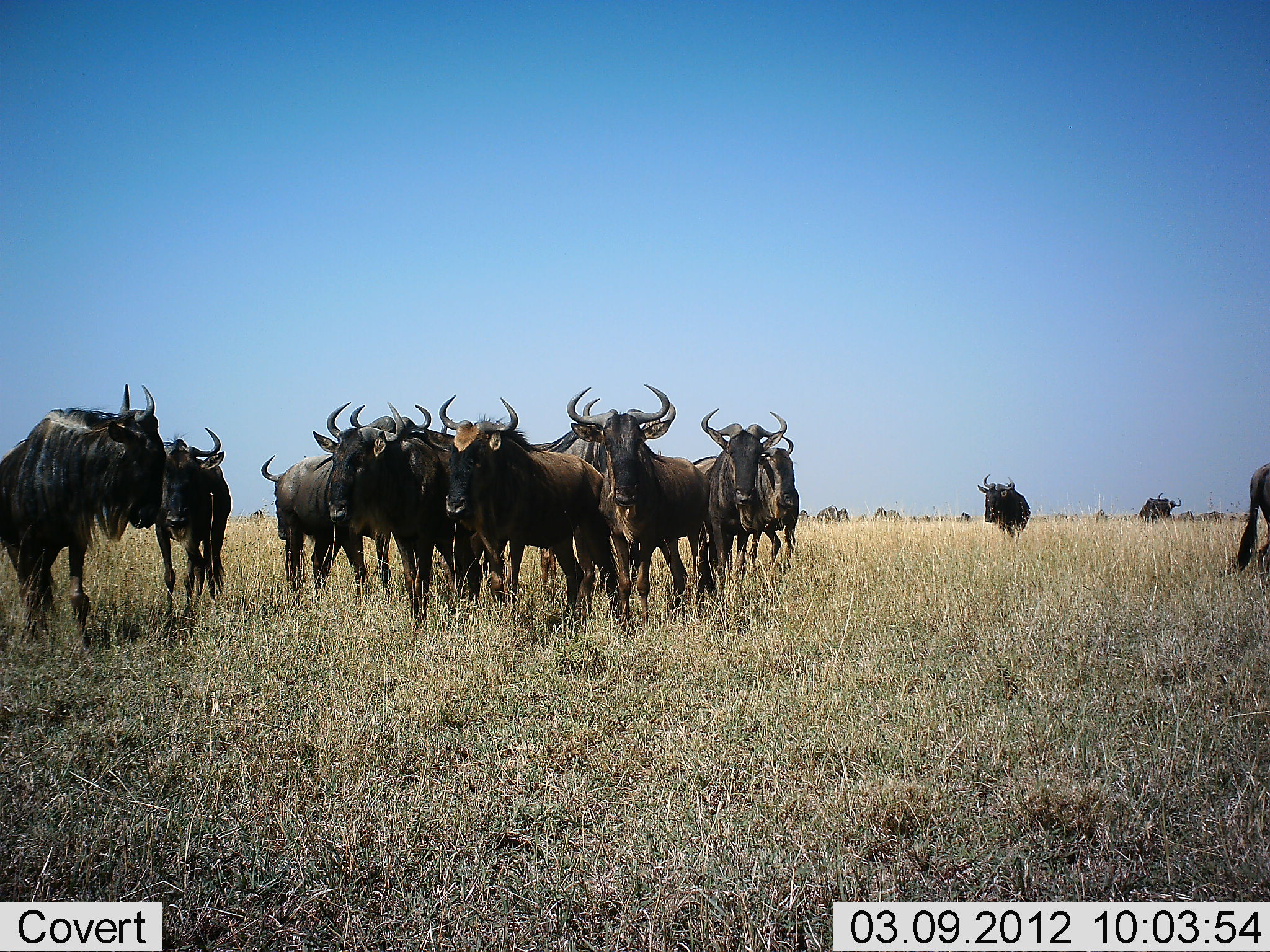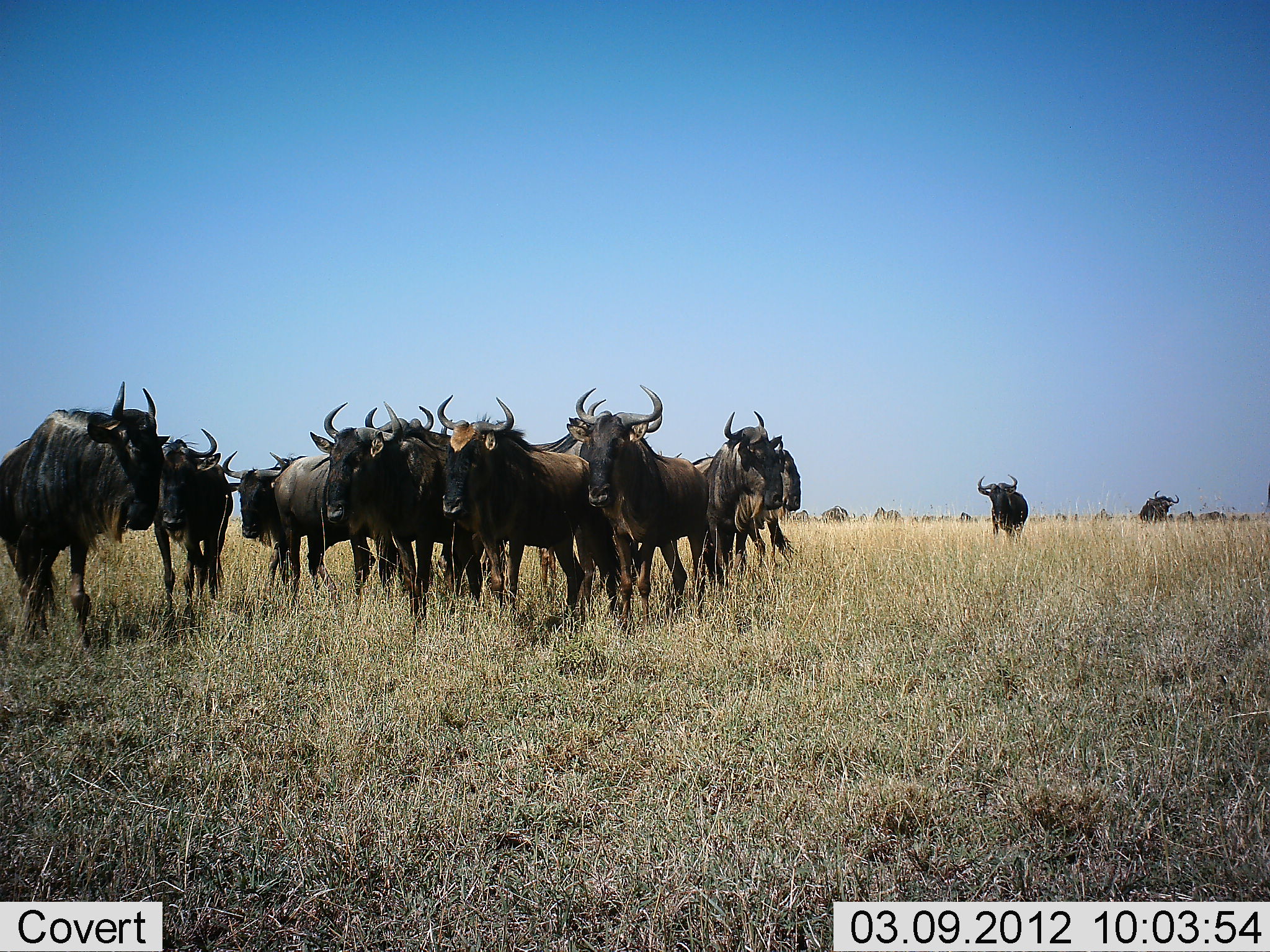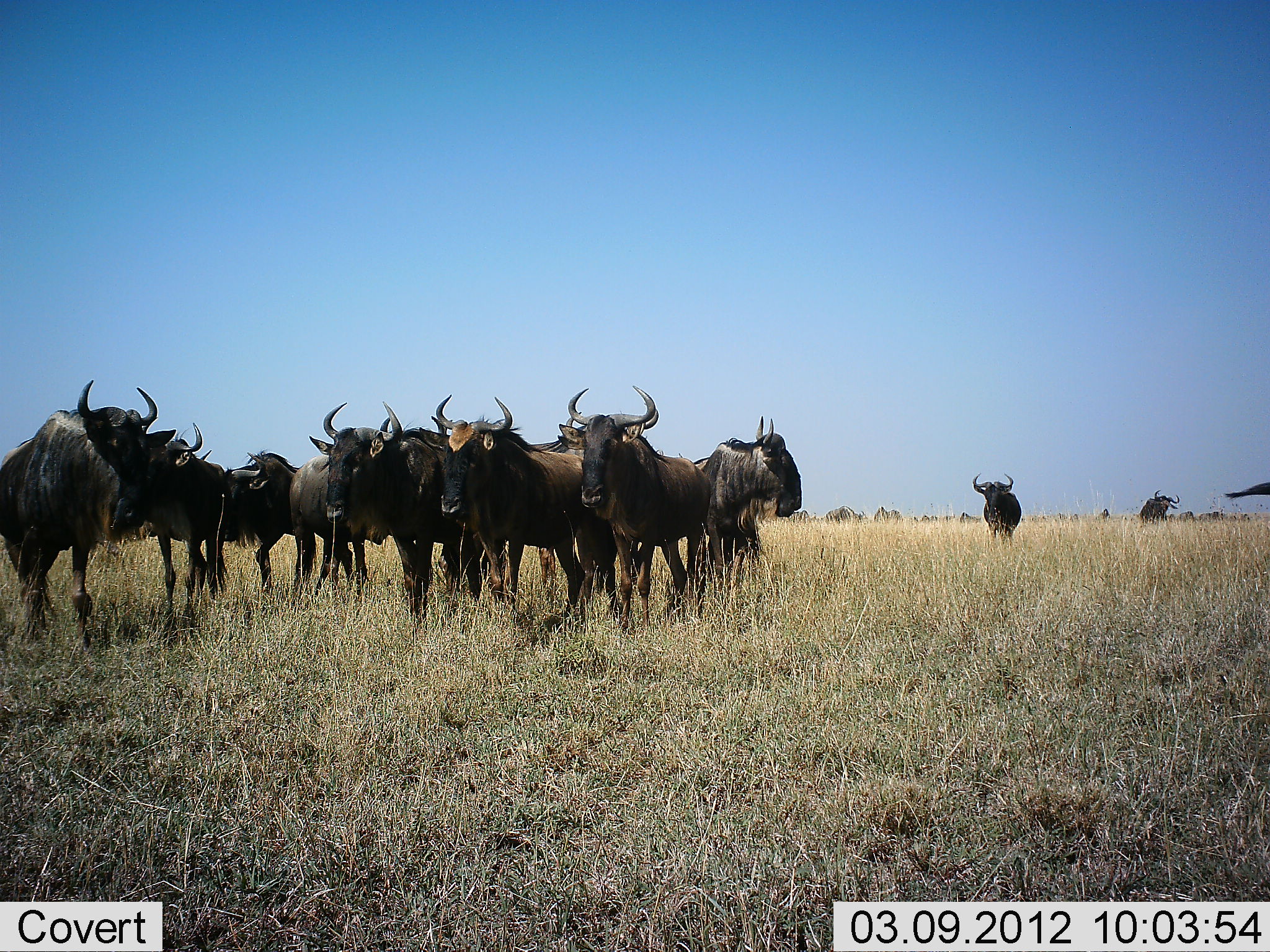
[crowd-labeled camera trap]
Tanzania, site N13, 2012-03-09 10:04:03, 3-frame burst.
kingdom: Animalia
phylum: Chordata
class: Mammalia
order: Artiodactyla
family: Bovidae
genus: Connochaetes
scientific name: Connochaetes taurinus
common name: blue wildebeest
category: wildebeest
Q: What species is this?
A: Wildebeest (blue wildebeest) (Connochaetes taurinus).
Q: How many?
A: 11-50.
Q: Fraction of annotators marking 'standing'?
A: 87%.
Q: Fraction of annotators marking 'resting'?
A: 4%.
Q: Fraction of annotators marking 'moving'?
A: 39%.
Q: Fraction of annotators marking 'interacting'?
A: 4%.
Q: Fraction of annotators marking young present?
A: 0%.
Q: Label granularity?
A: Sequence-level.